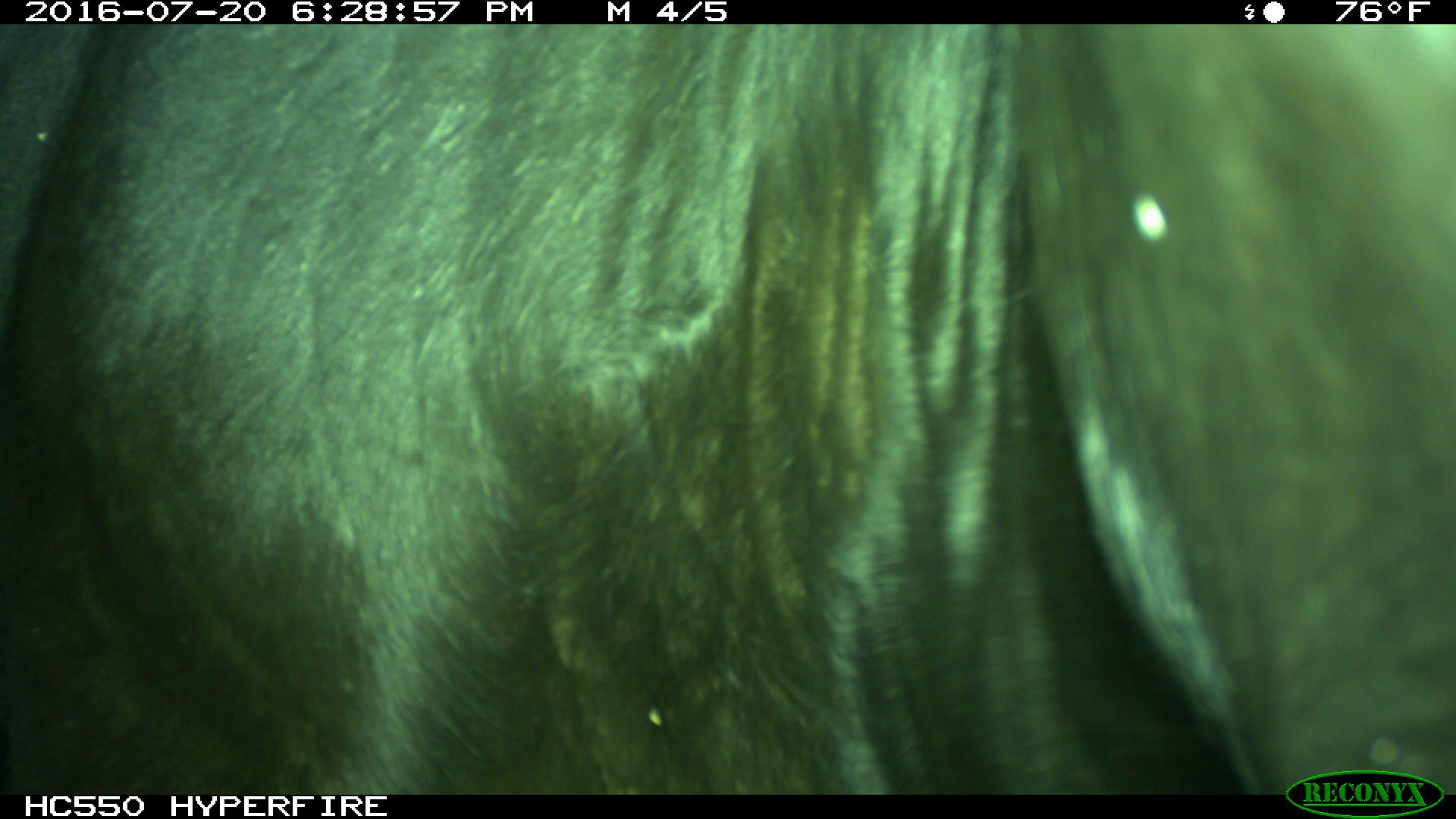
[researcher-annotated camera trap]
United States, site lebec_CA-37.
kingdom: Animalia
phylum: Chordata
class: Mammalia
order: Artiodactyla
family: Bovidae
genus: Bos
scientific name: Bos taurus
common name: domestic cow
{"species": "Bos taurus (domestic cow)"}